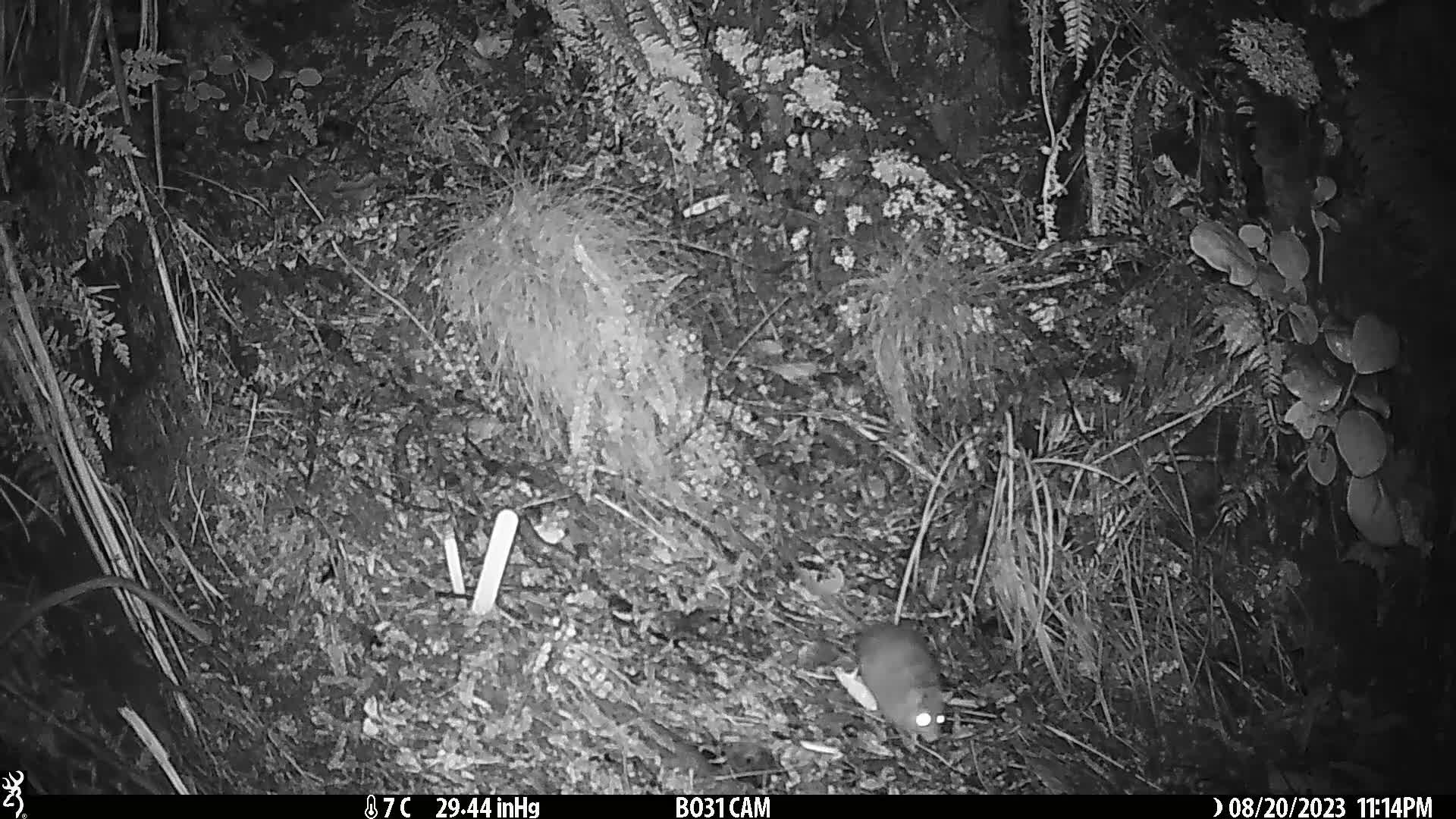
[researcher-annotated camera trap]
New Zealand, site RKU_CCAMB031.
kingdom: Animalia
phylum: Chordata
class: Mammalia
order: Rodentia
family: Muridae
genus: Rattus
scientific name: Rattus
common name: rat